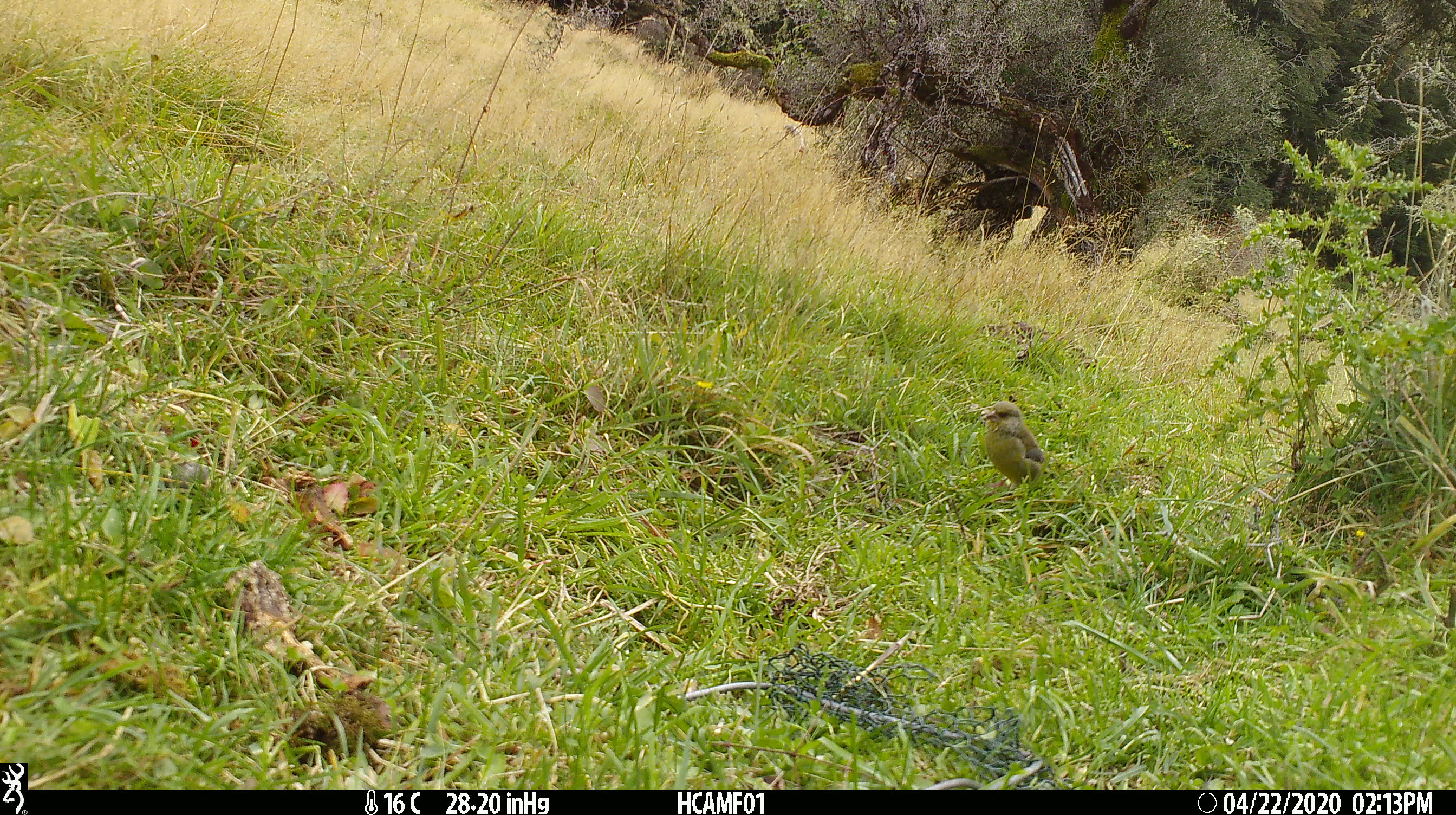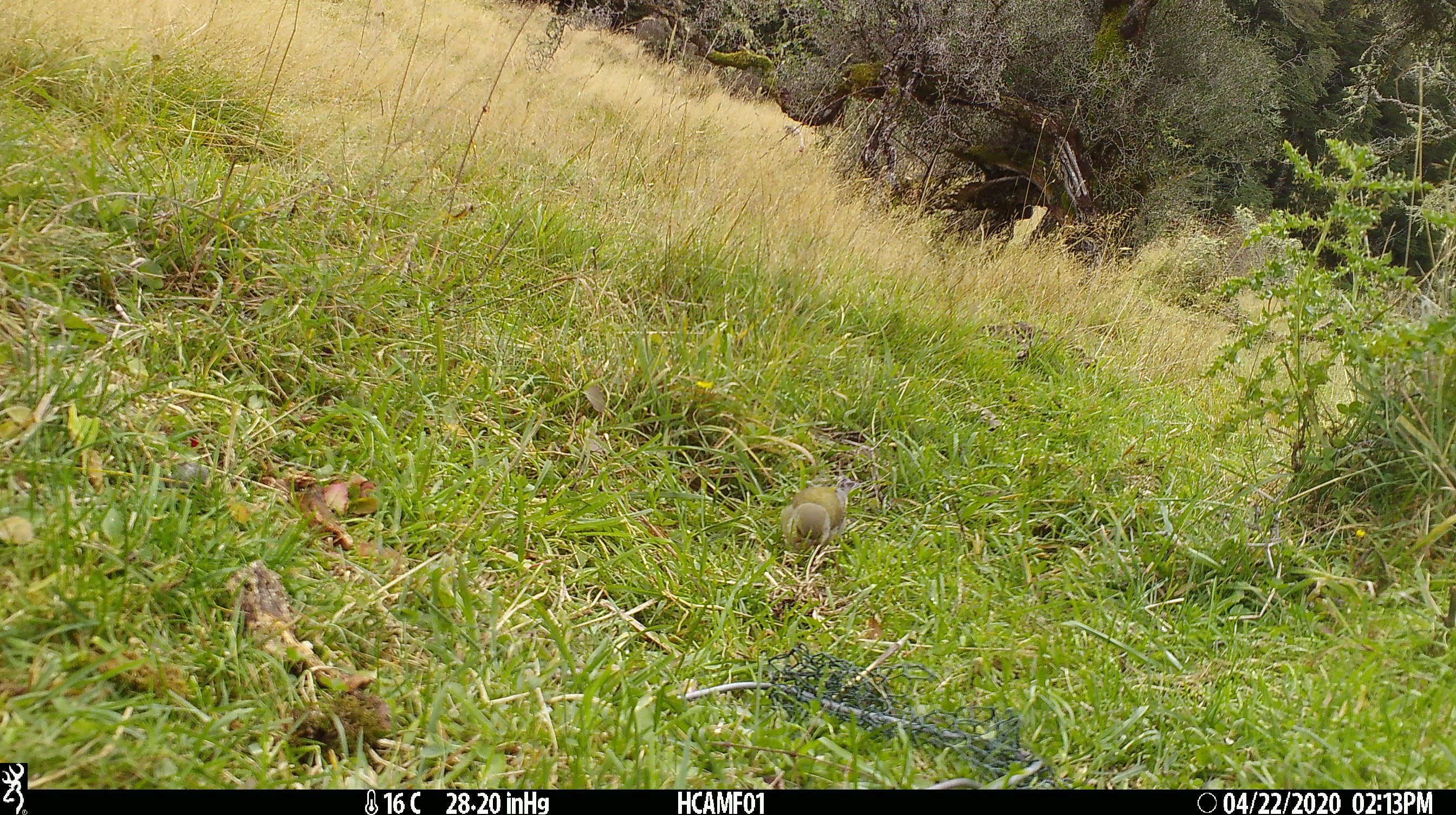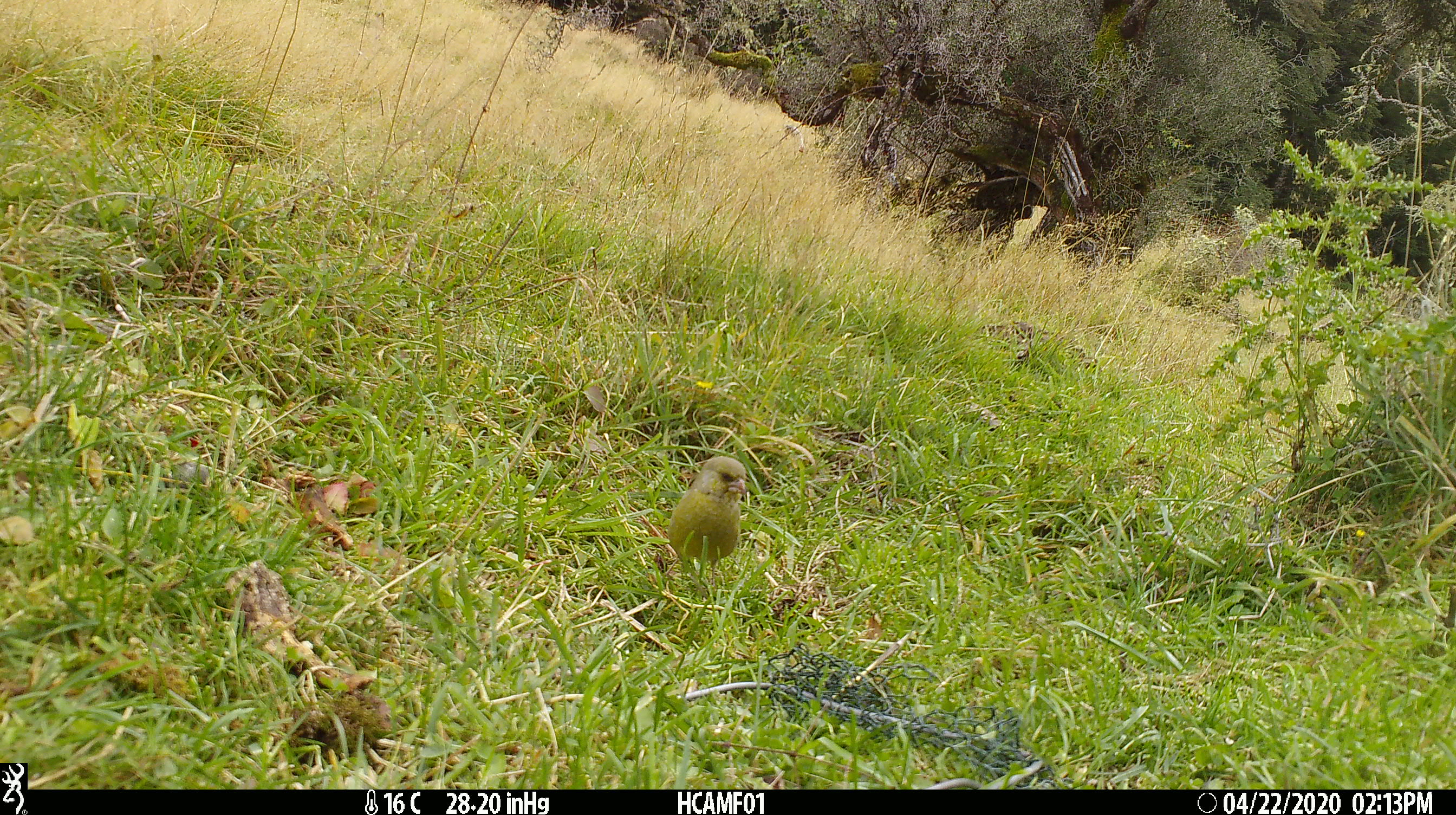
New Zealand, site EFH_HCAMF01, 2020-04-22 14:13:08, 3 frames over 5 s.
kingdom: Animalia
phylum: Chordata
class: Aves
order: Passeriformes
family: Fringillidae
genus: Chloris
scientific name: Chloris chloris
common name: greenfinch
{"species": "greenfinch (Chloris chloris)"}